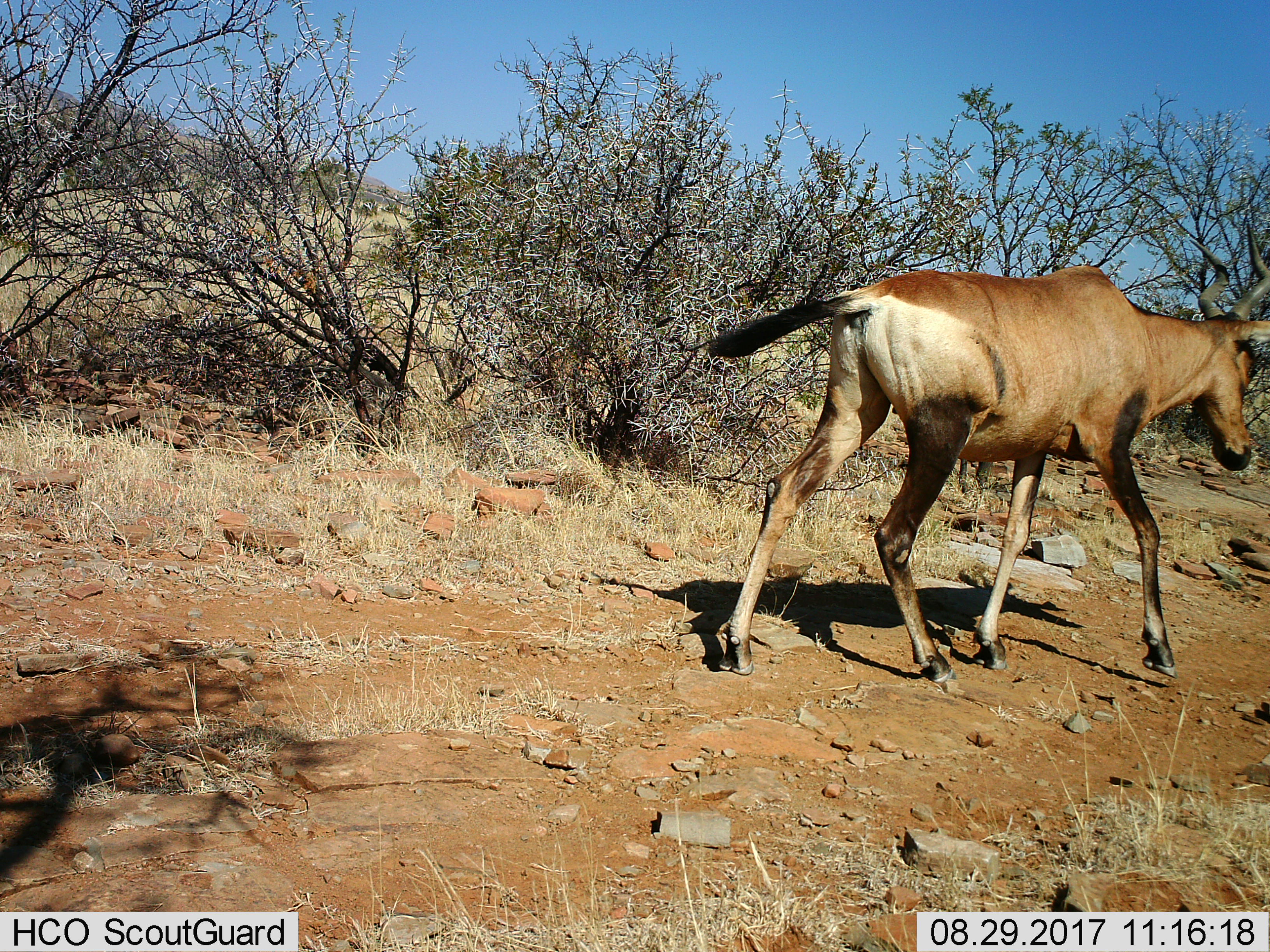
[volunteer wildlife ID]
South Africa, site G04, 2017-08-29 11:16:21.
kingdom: Animalia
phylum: Chordata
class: Mammalia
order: Artiodactyla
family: Bovidae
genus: Alcelaphus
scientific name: Alcelaphus buselaphus caama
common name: red hartebeest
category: hartebeestred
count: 1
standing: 17%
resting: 0%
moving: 83%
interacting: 0%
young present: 0%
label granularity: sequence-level